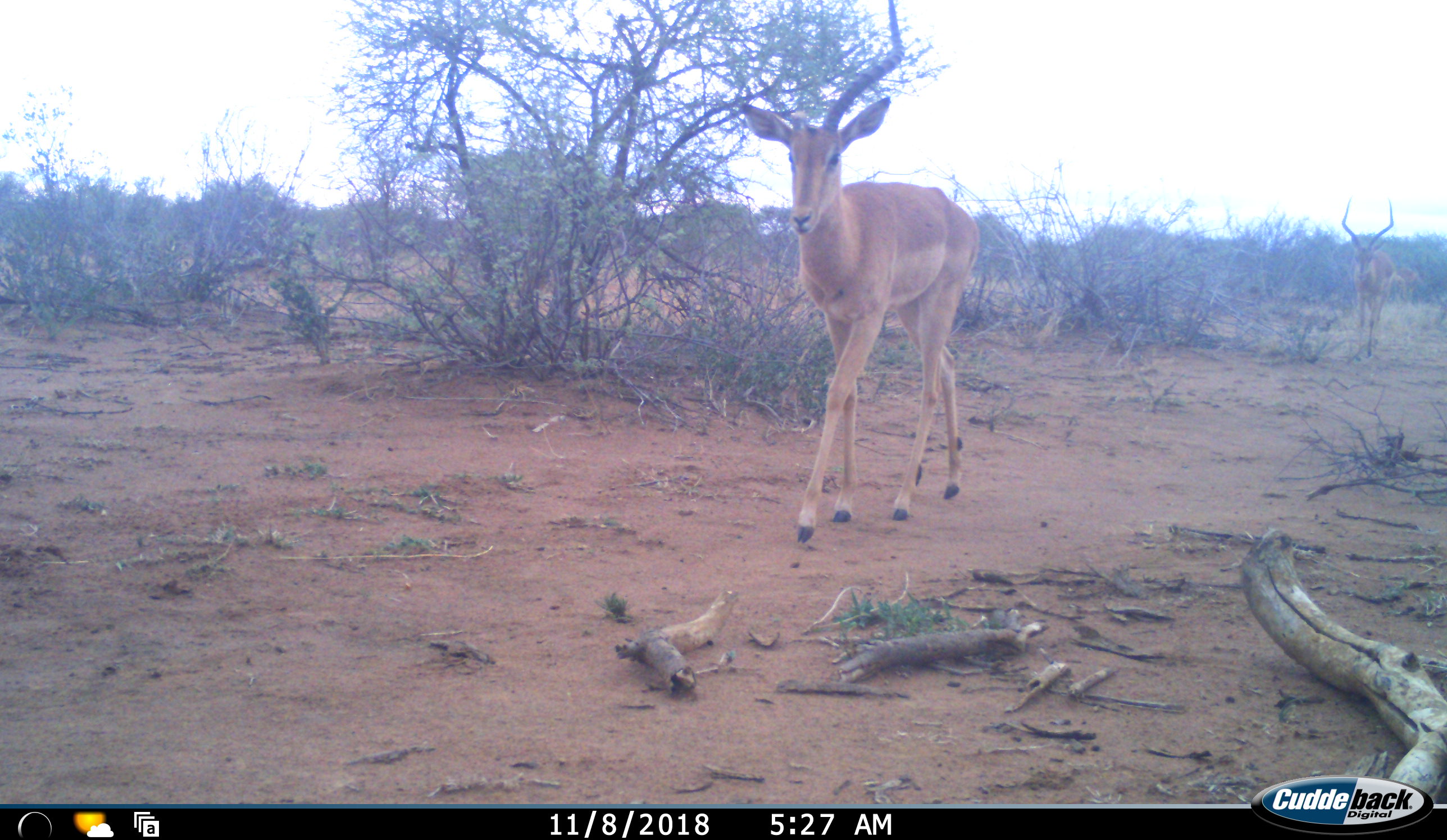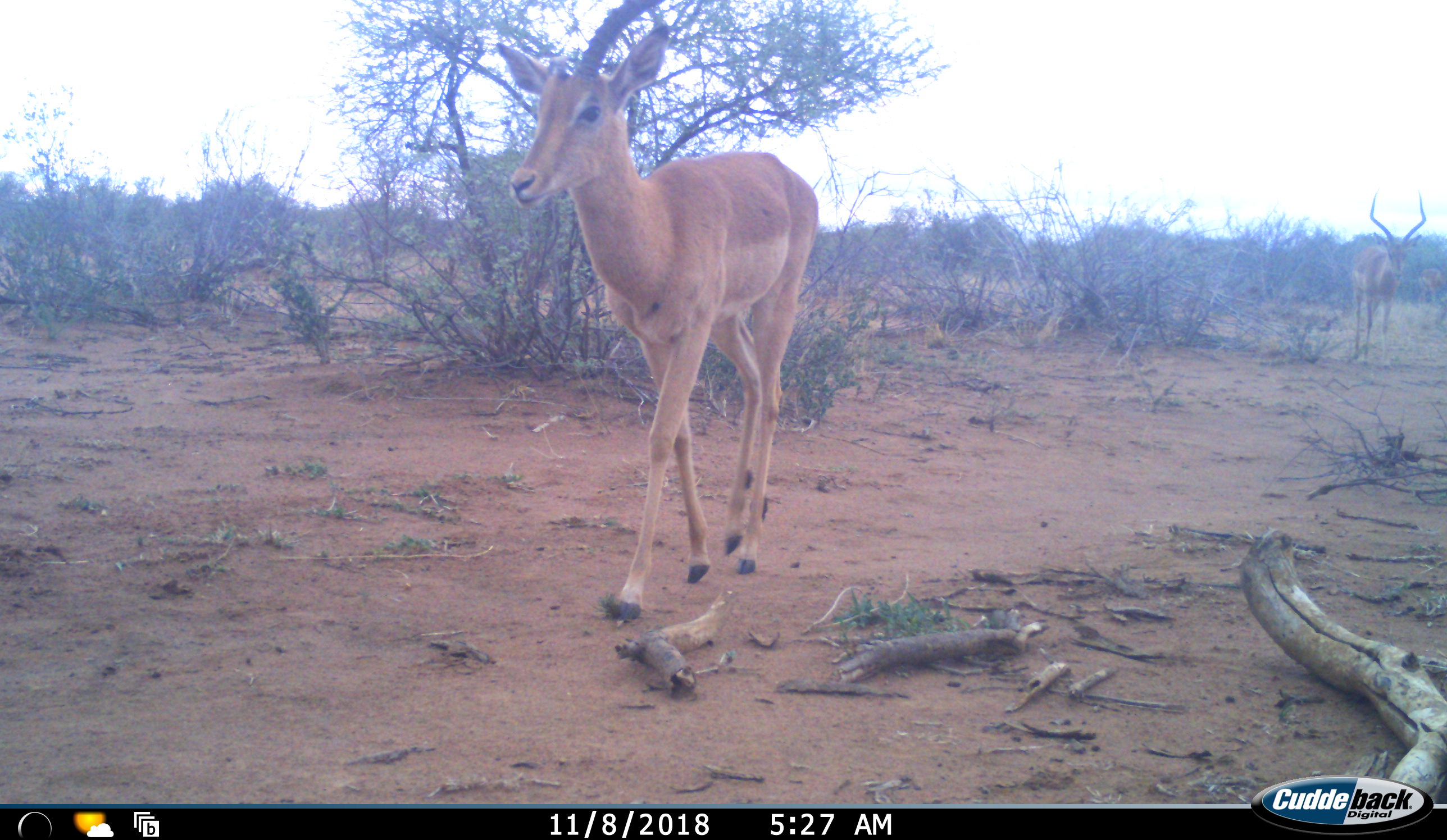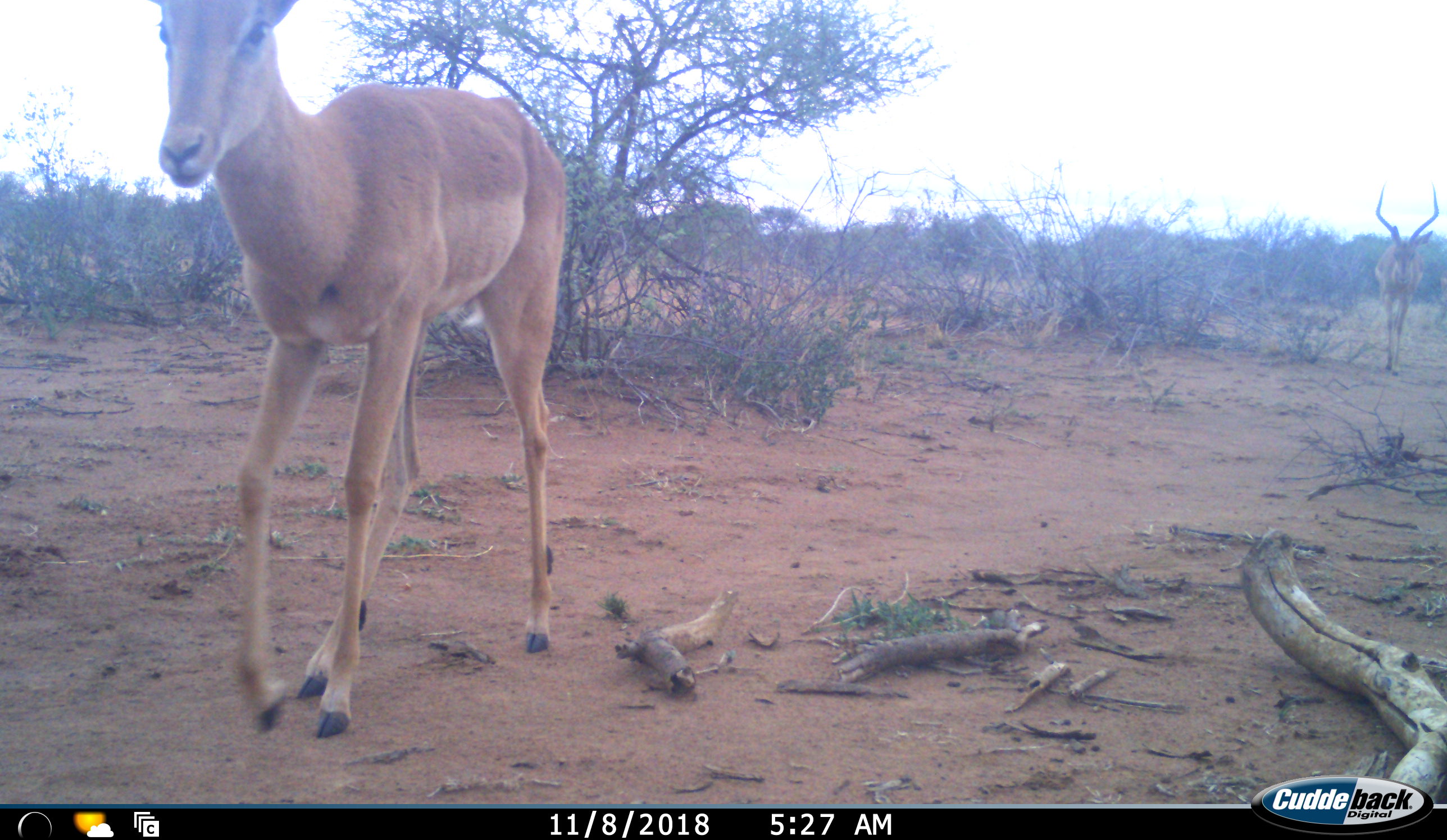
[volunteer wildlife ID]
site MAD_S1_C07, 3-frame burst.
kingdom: Animalia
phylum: Chordata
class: Mammalia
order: Artiodactyla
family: Bovidae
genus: Aepyceros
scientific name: Aepyceros melampus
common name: impala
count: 2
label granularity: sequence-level